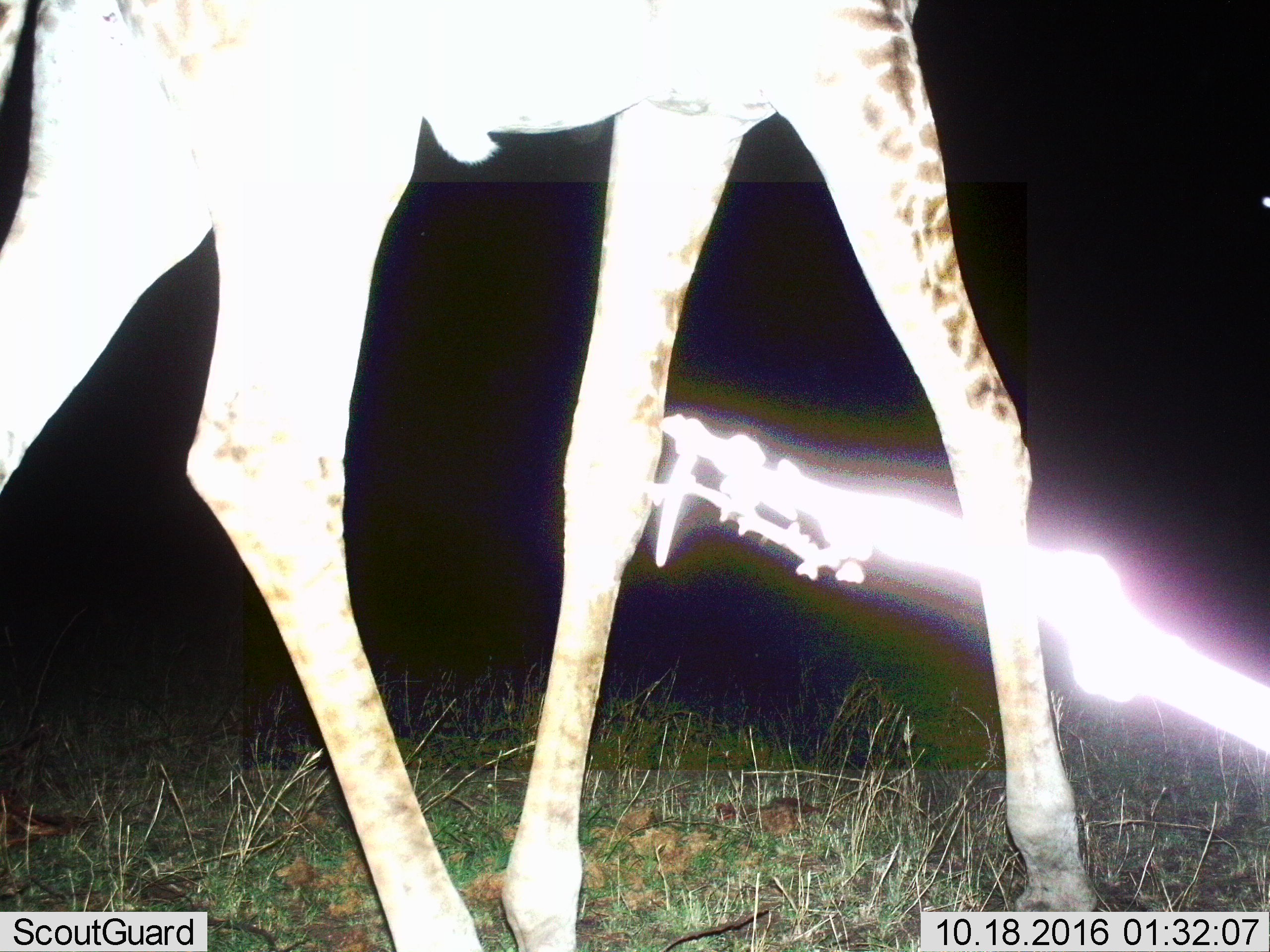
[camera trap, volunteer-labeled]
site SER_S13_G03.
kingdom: Animalia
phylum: Chordata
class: Mammalia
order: Artiodactyla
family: Giraffidae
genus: Giraffa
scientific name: Giraffa camelopardalis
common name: giraffe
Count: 1.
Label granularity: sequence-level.